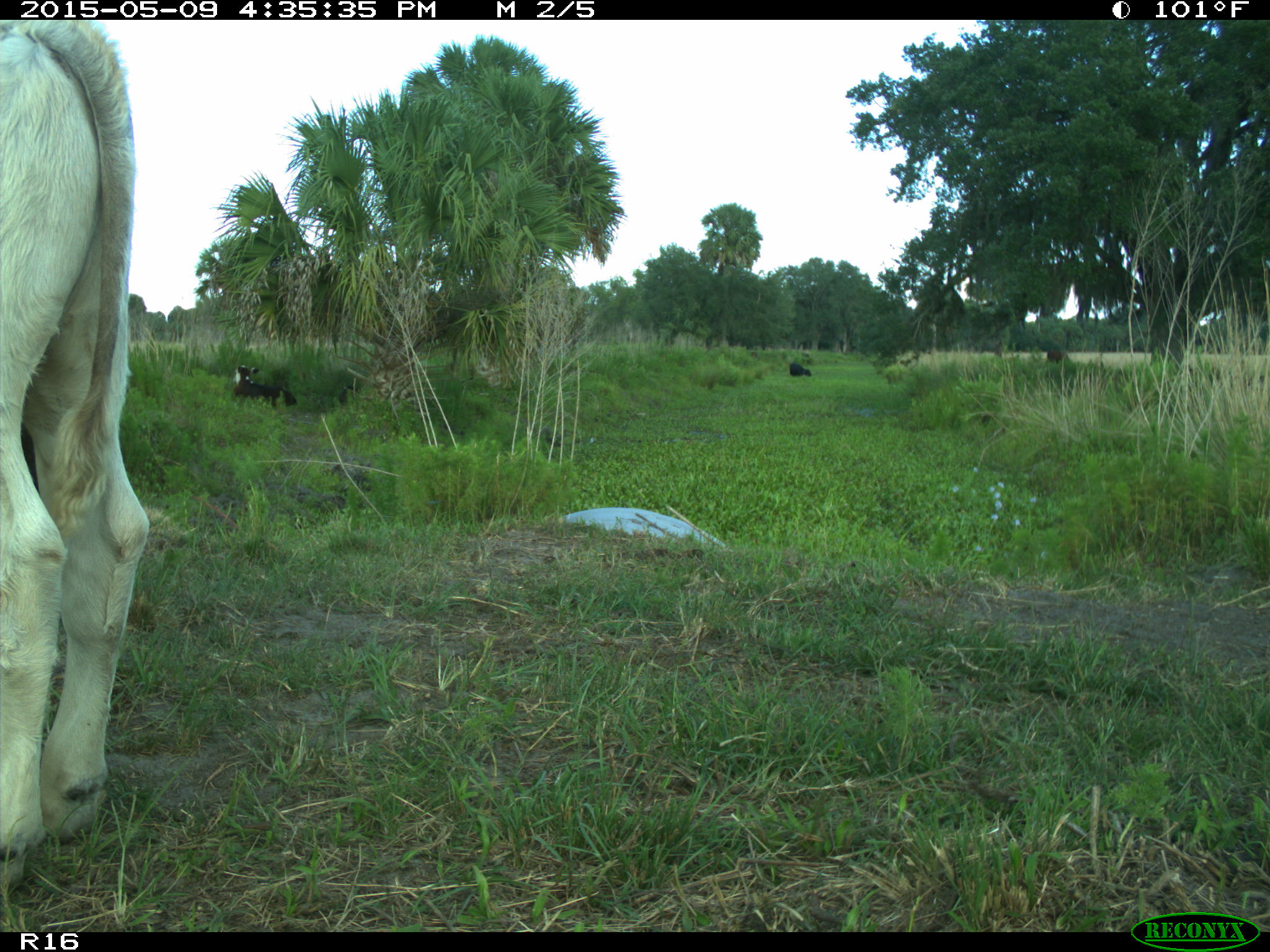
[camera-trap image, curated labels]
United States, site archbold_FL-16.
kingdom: Animalia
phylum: Chordata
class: Mammalia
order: Artiodactyla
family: Bovidae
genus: Bos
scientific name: Bos taurus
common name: domestic cow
Bos taurus (domestic cow).